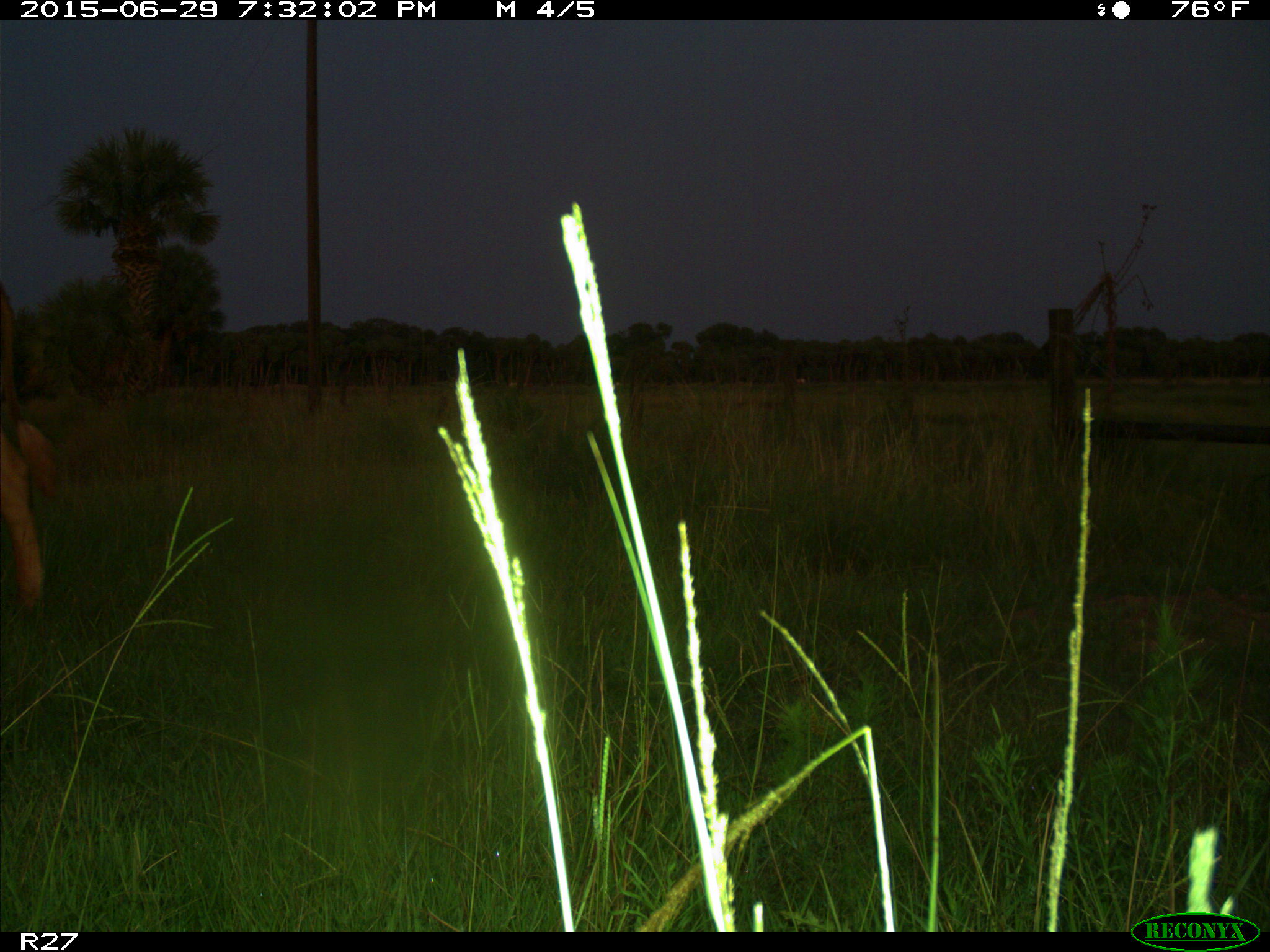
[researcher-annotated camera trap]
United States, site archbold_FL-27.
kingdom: Animalia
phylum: Chordata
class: Mammalia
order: Artiodactyla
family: Bovidae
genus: Bos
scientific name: Bos taurus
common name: domestic cow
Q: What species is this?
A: Bos taurus (domestic cow).